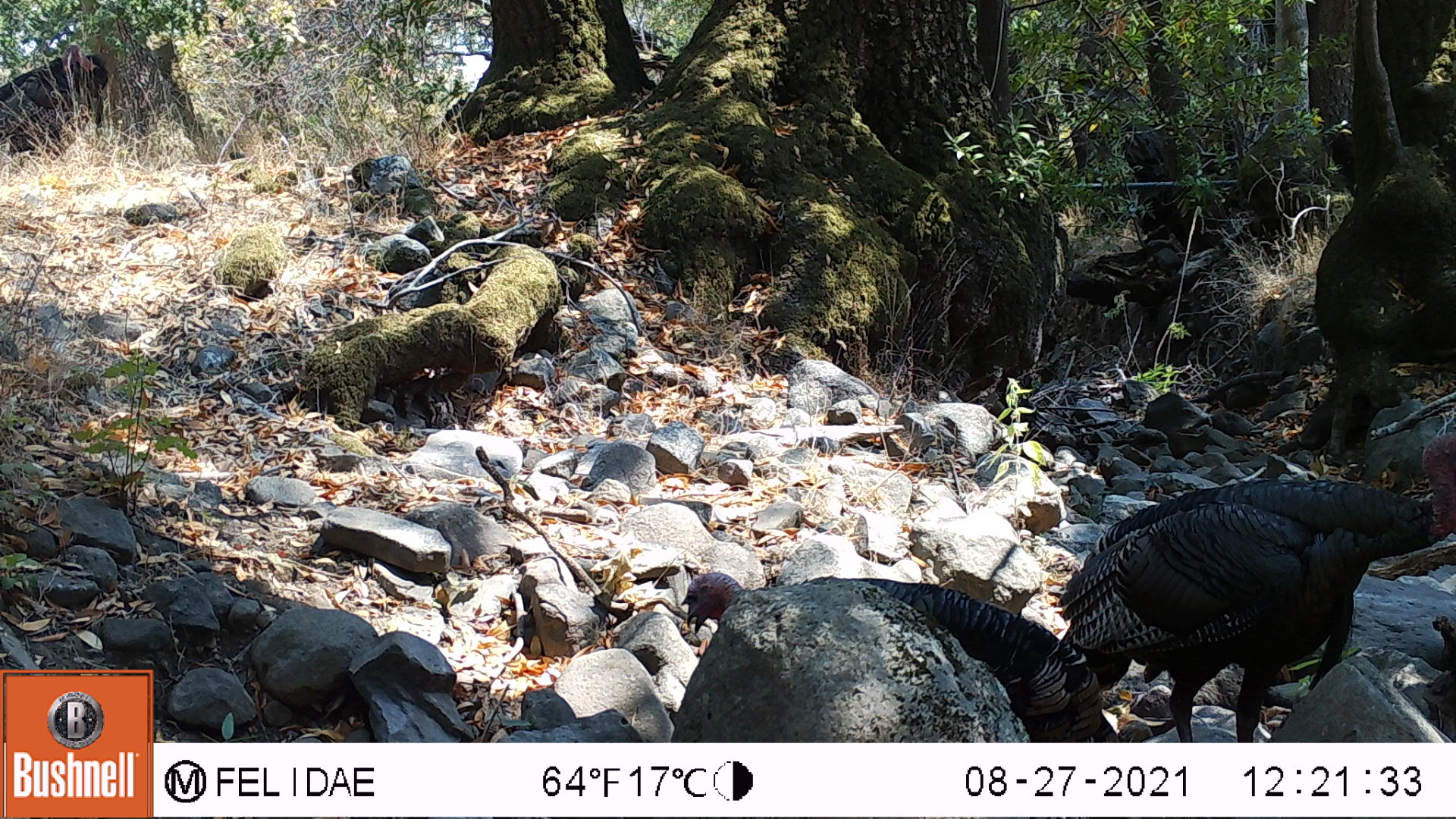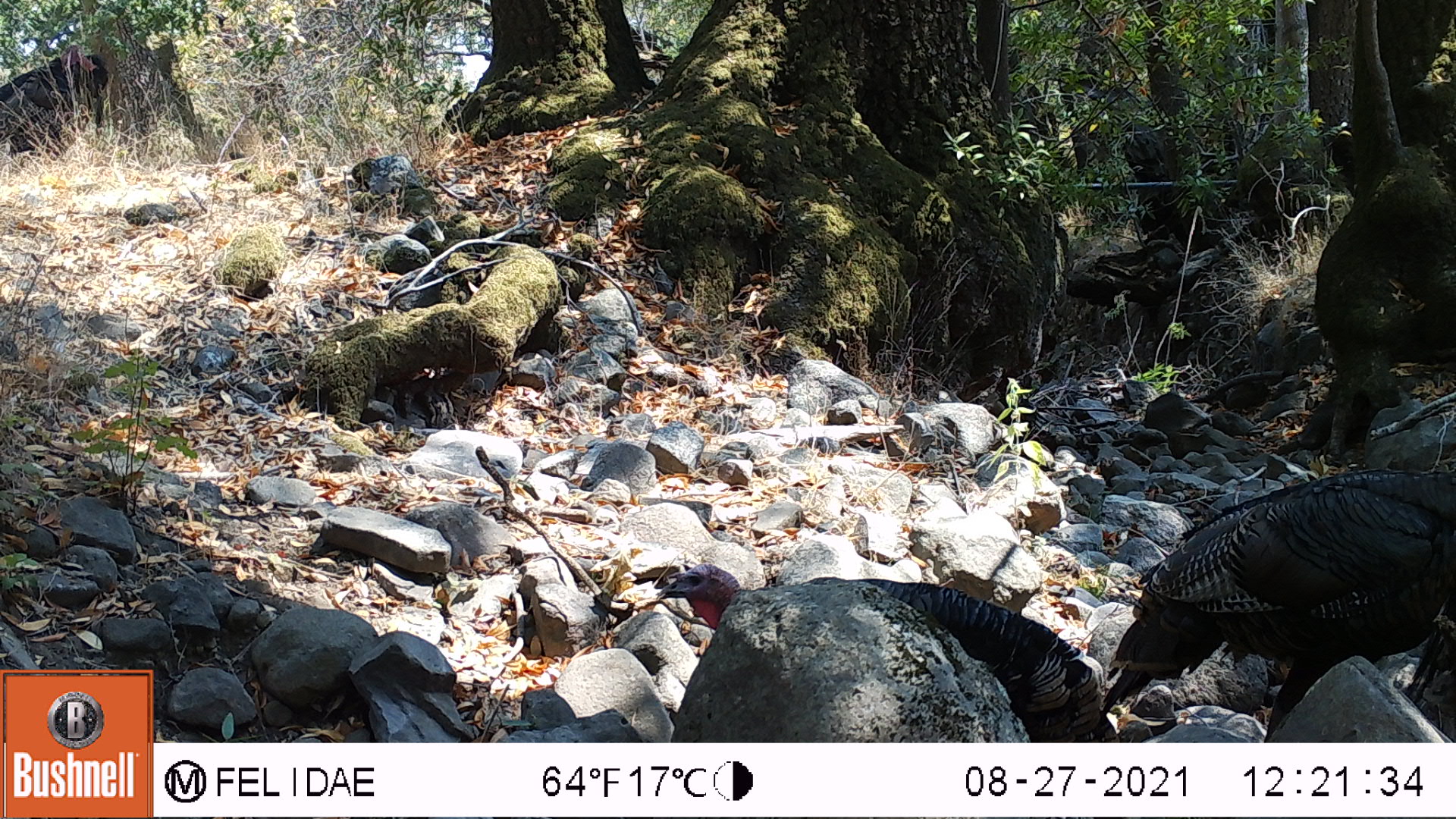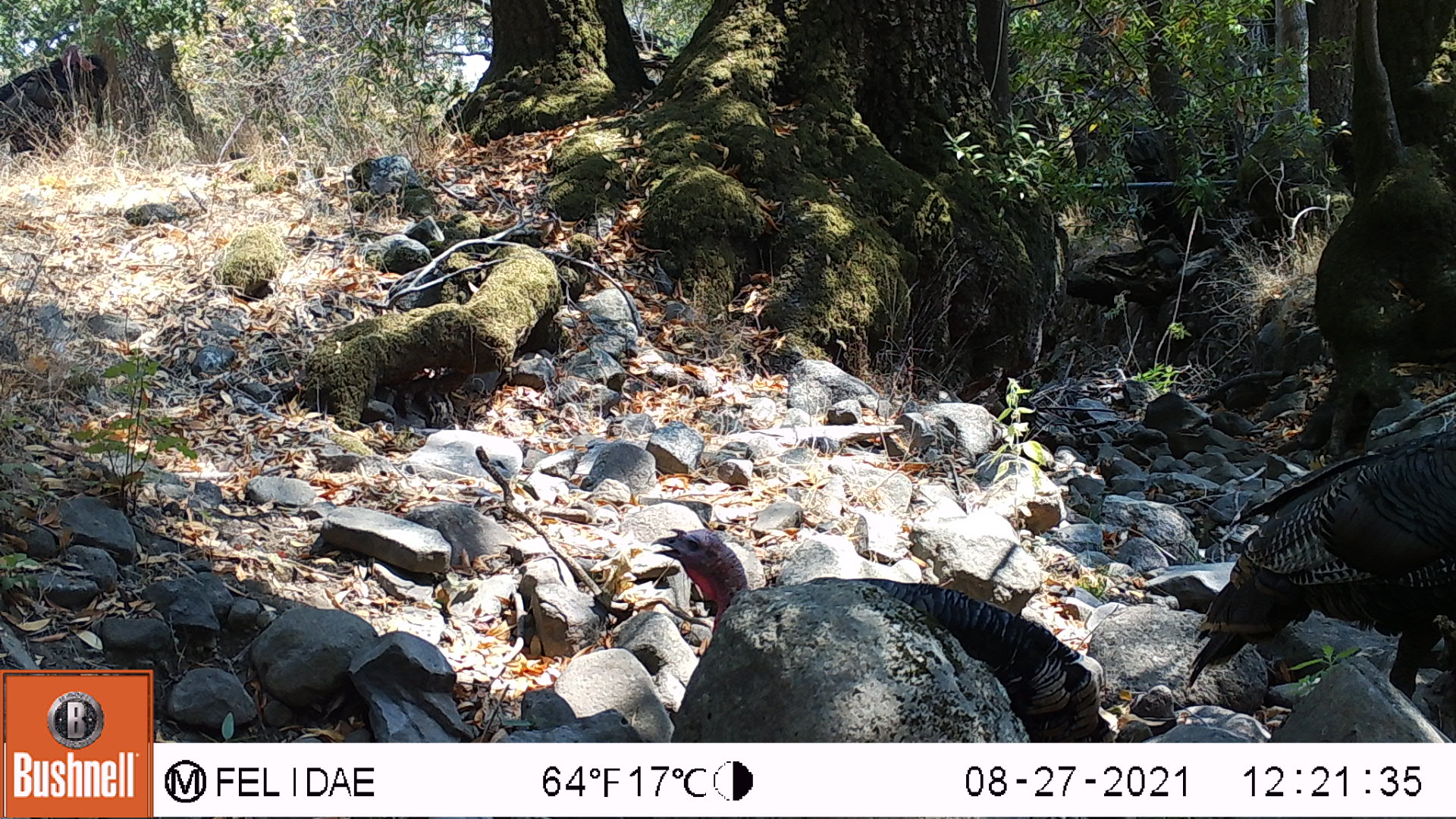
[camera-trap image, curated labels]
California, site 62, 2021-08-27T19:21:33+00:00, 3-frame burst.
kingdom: Animalia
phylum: Chordata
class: Aves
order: Galliformes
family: Phasianidae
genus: Meleagris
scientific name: Meleagris gallopavo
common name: turkey